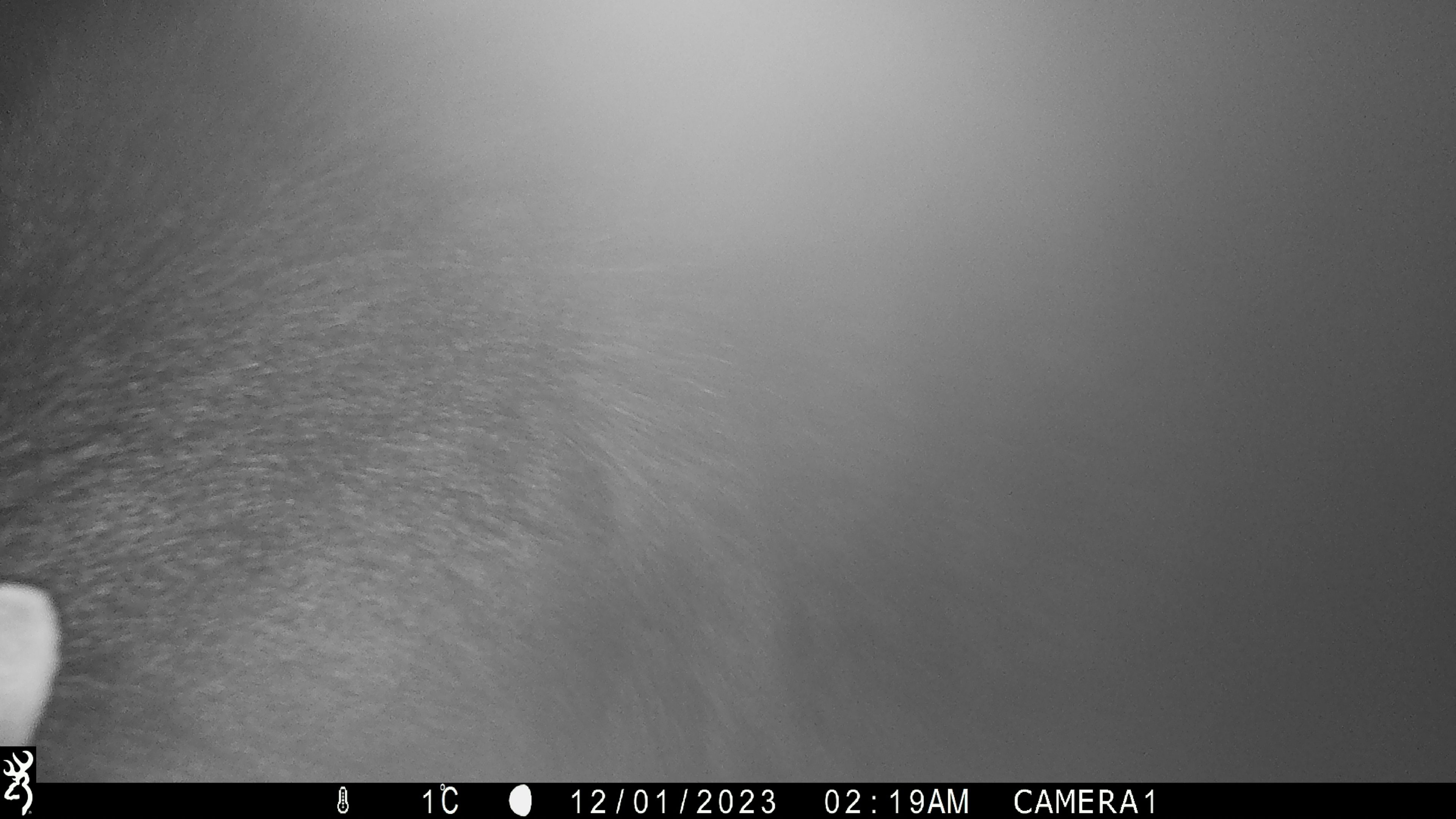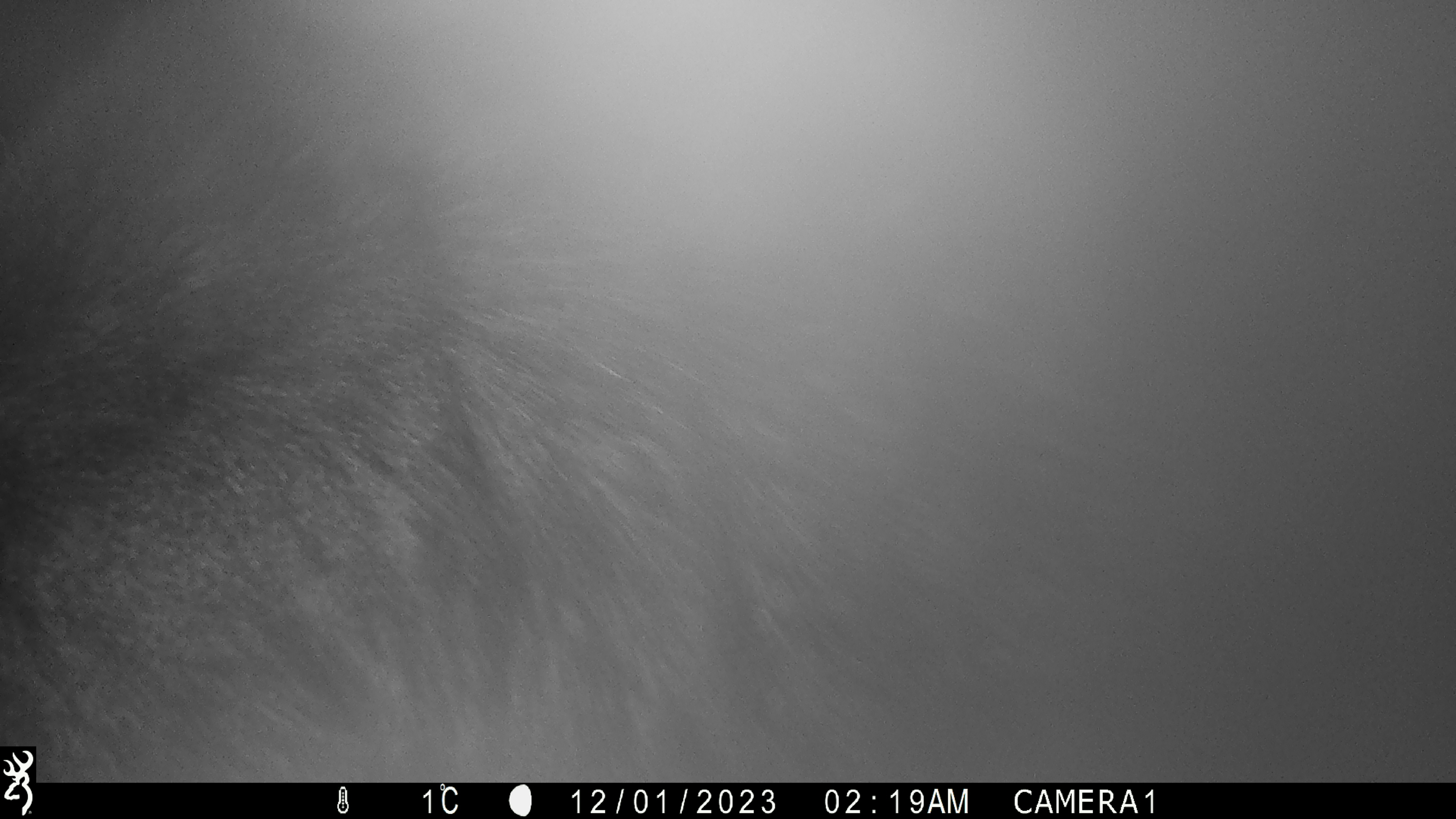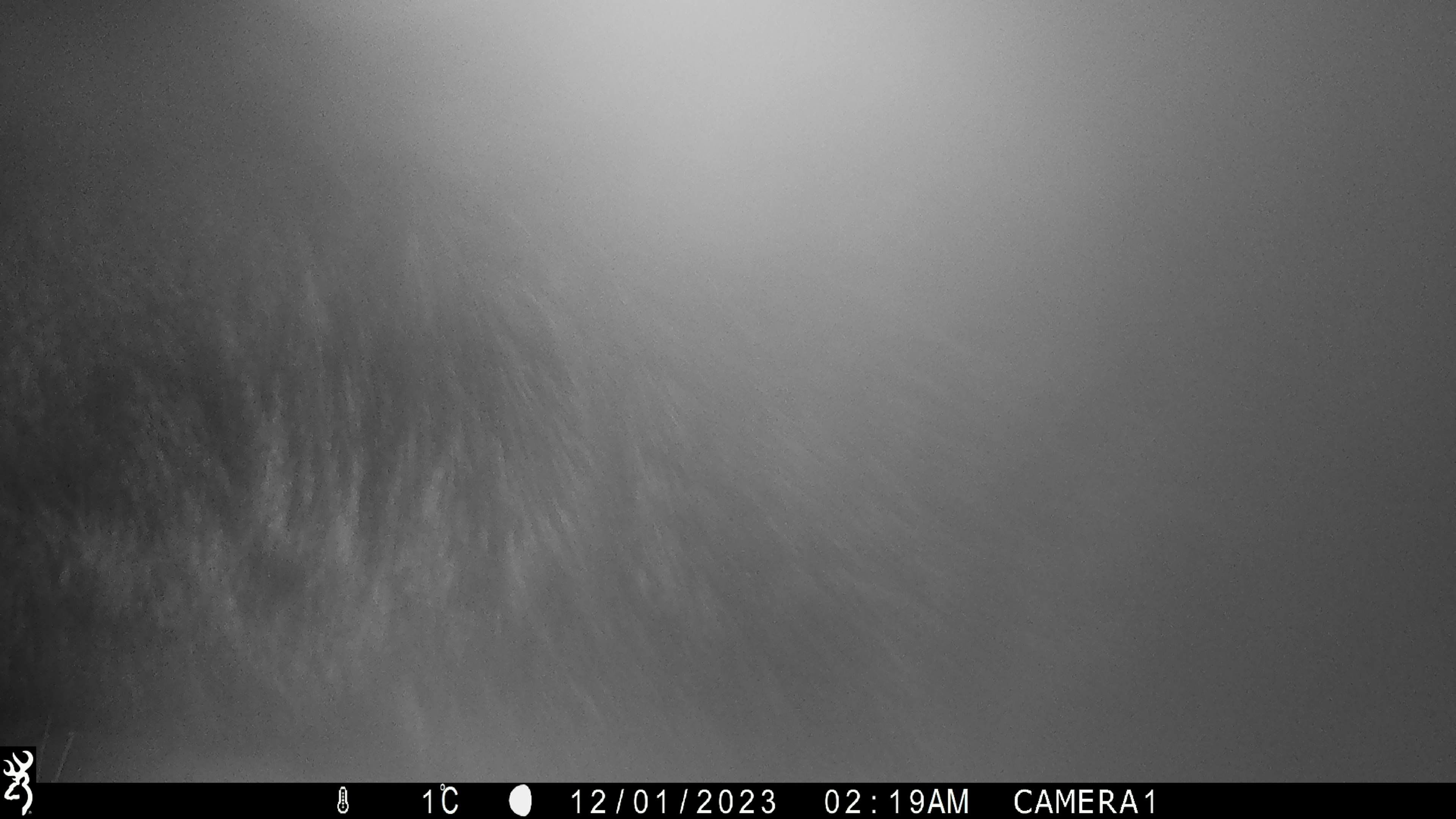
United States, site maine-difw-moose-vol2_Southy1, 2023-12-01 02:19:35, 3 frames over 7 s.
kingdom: Animalia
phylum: Chordata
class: Mammalia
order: Artiodactyla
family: Cervidae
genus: Alces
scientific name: Alces alces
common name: moose